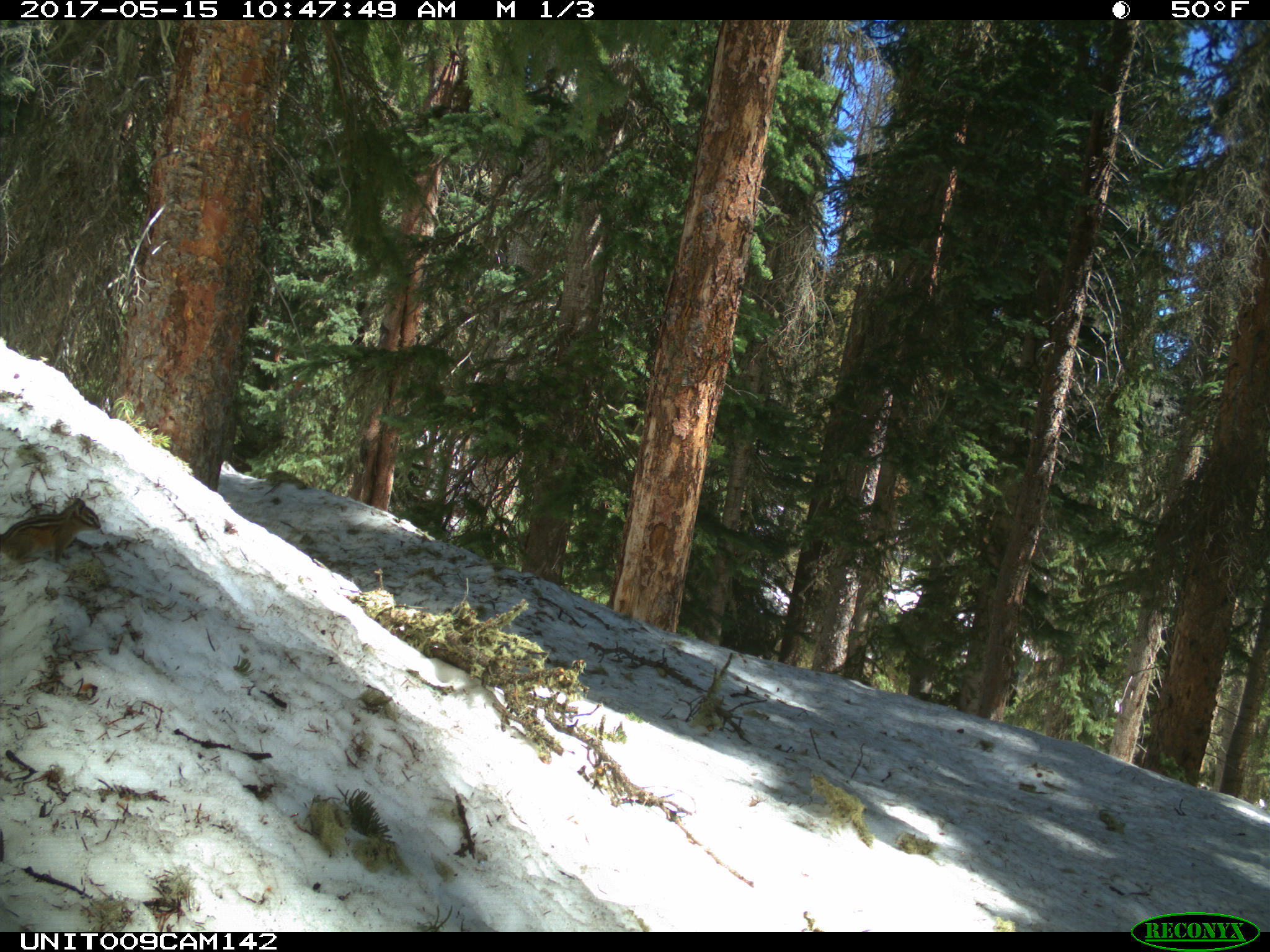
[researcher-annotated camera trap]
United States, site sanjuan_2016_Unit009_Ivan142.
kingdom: Animalia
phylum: Chordata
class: Mammalia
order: Rodentia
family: Sciuridae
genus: Tamias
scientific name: Tamias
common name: chipmunk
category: unidentified chipmunk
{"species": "unidentified chipmunk (chipmunk) (Tamias)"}